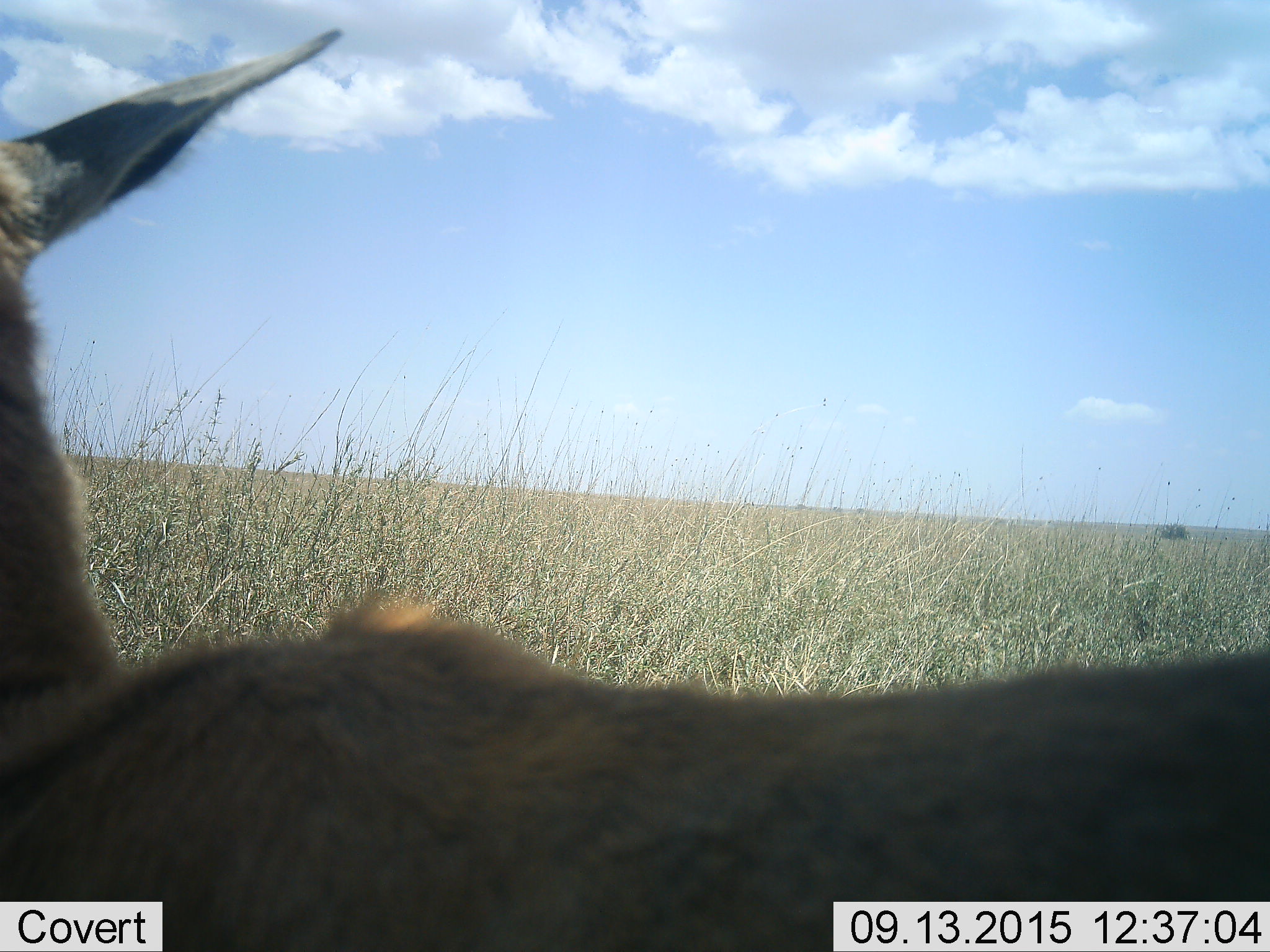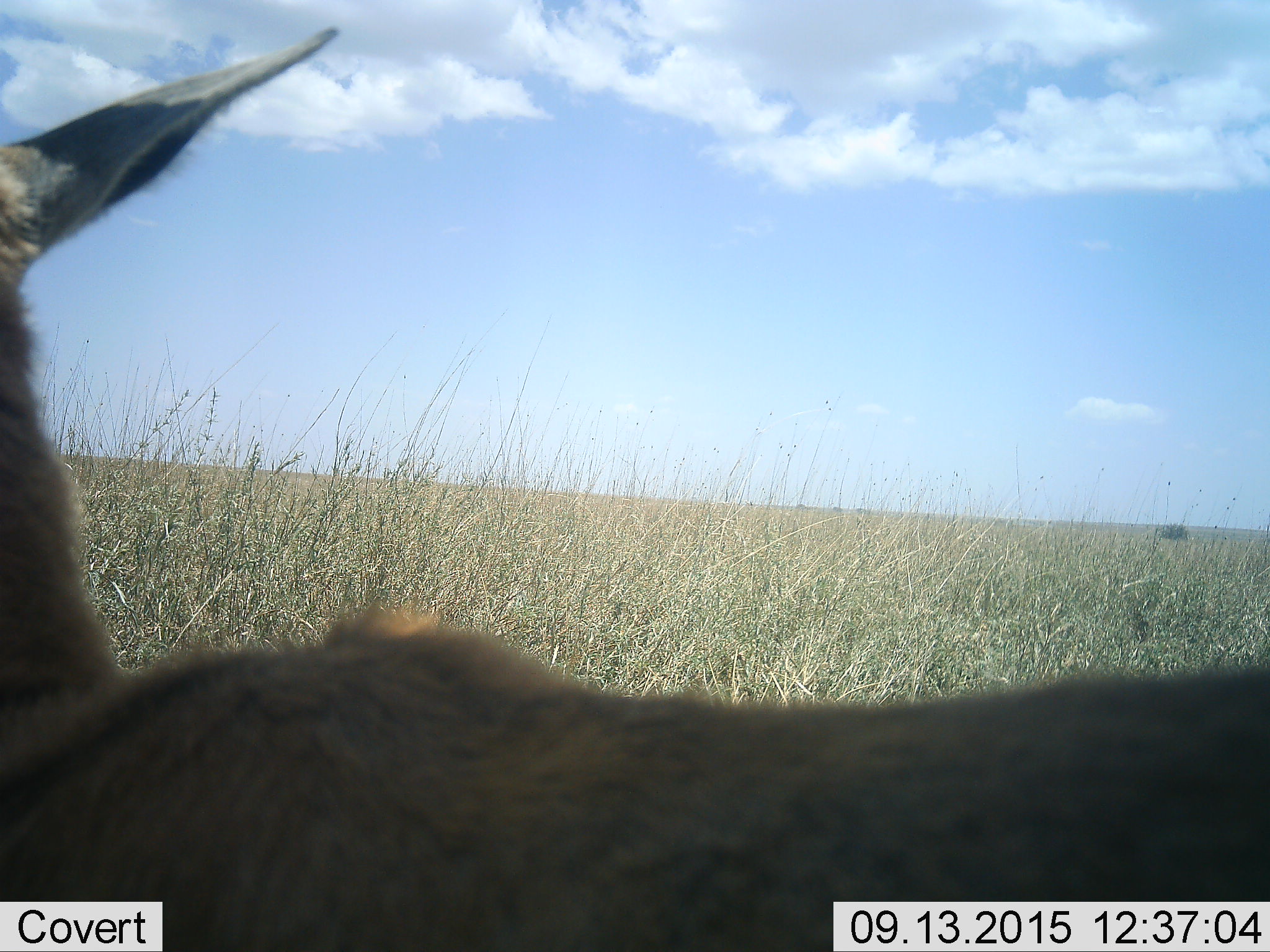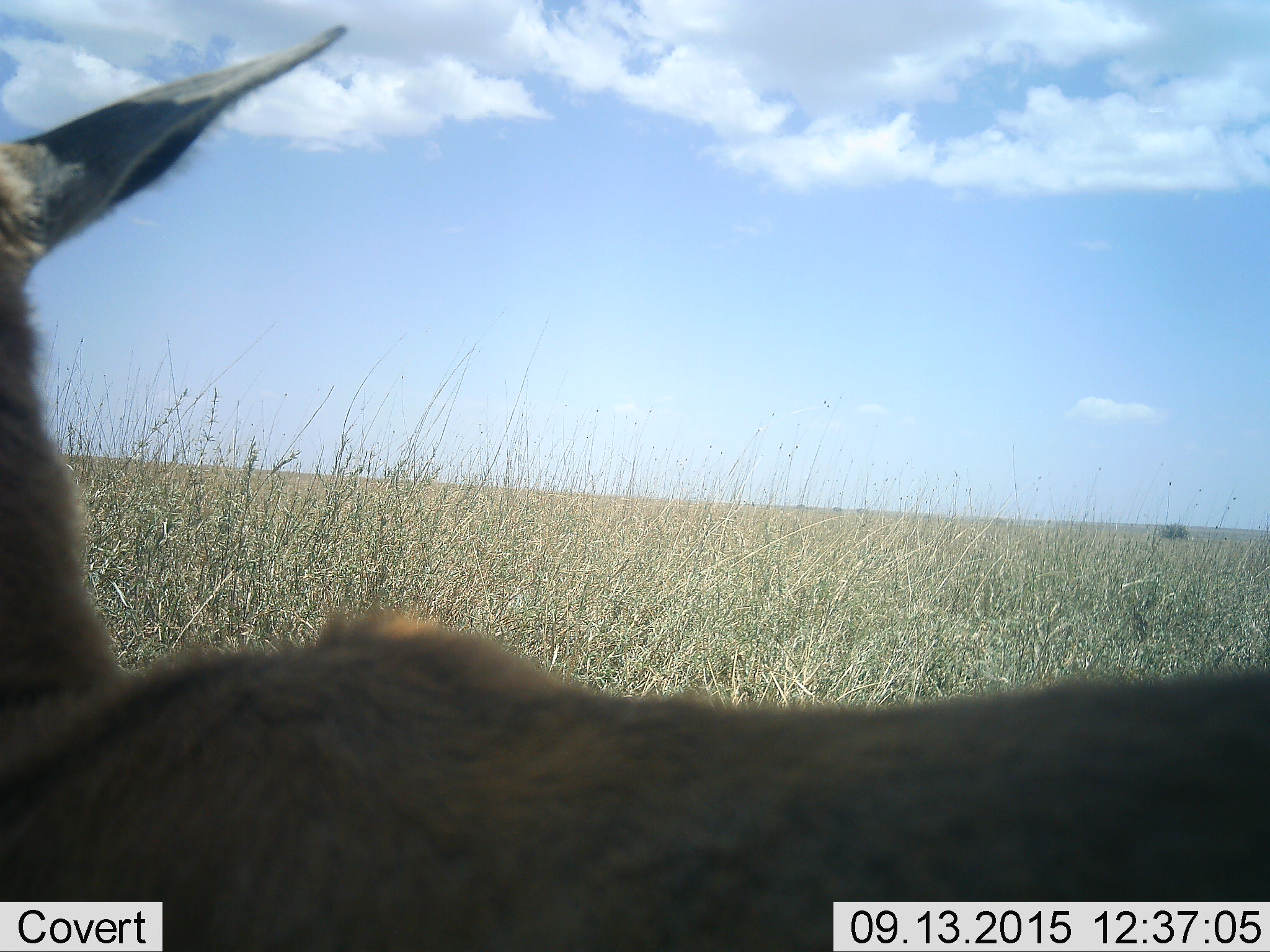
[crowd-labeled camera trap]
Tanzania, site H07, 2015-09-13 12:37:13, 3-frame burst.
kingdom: Animalia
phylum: Chordata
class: Mammalia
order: Artiodactyla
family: Bovidae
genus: Eudorcas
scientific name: Eudorcas thomsonii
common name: thomson's gazelle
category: gazellethomsons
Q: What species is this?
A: Gazellethomsons (thomson's gazelle) (Eudorcas thomsonii).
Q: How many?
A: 1.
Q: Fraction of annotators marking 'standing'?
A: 71%.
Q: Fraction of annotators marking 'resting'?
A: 14%.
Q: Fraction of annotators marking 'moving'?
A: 14%.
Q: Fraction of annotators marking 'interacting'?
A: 0%.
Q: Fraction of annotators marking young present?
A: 0%.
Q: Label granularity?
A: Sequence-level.